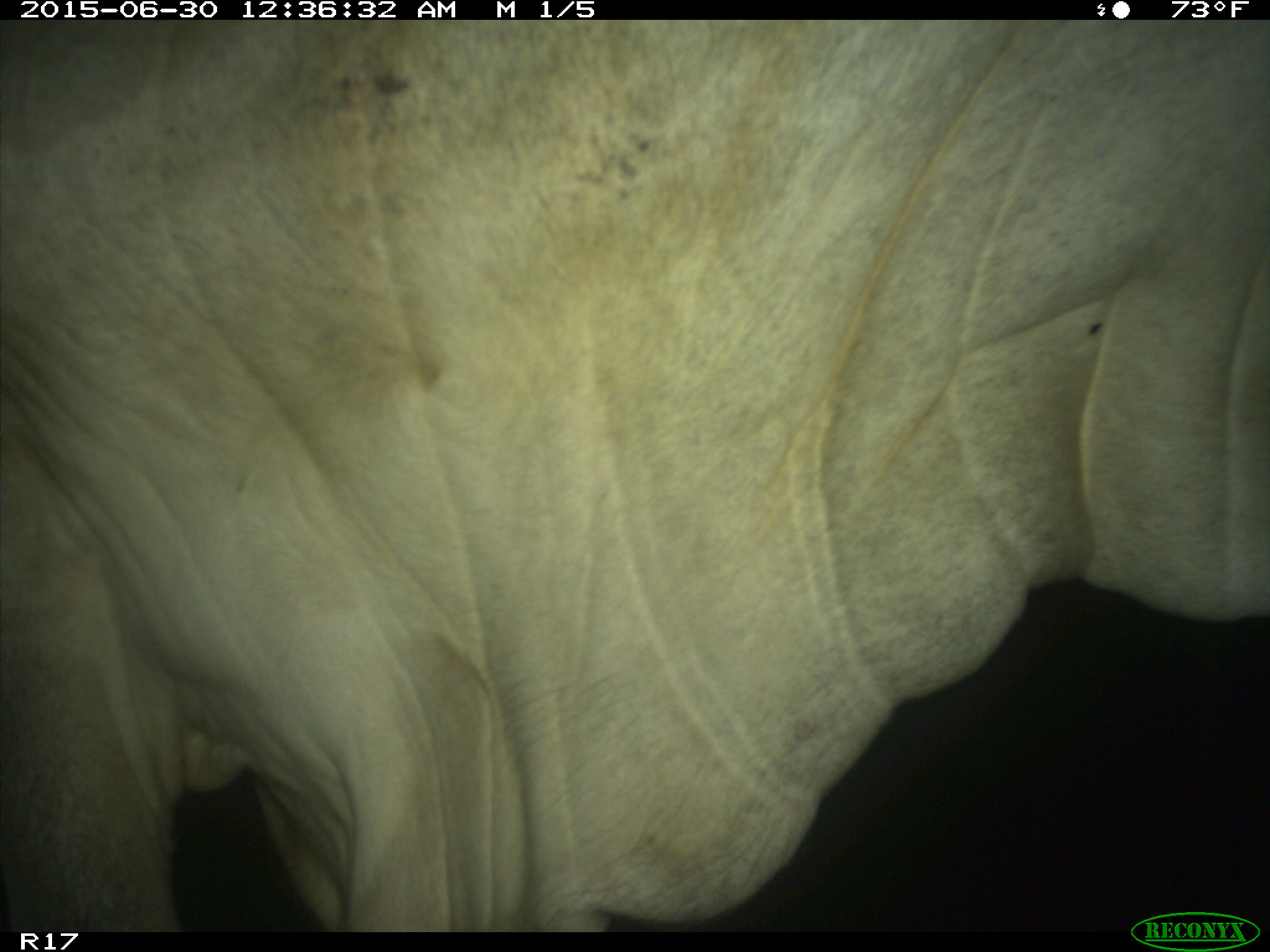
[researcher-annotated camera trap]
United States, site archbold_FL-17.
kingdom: Animalia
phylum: Chordata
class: Mammalia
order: Artiodactyla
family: Bovidae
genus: Bos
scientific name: Bos taurus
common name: domestic cow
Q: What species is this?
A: Bos taurus (domestic cow).